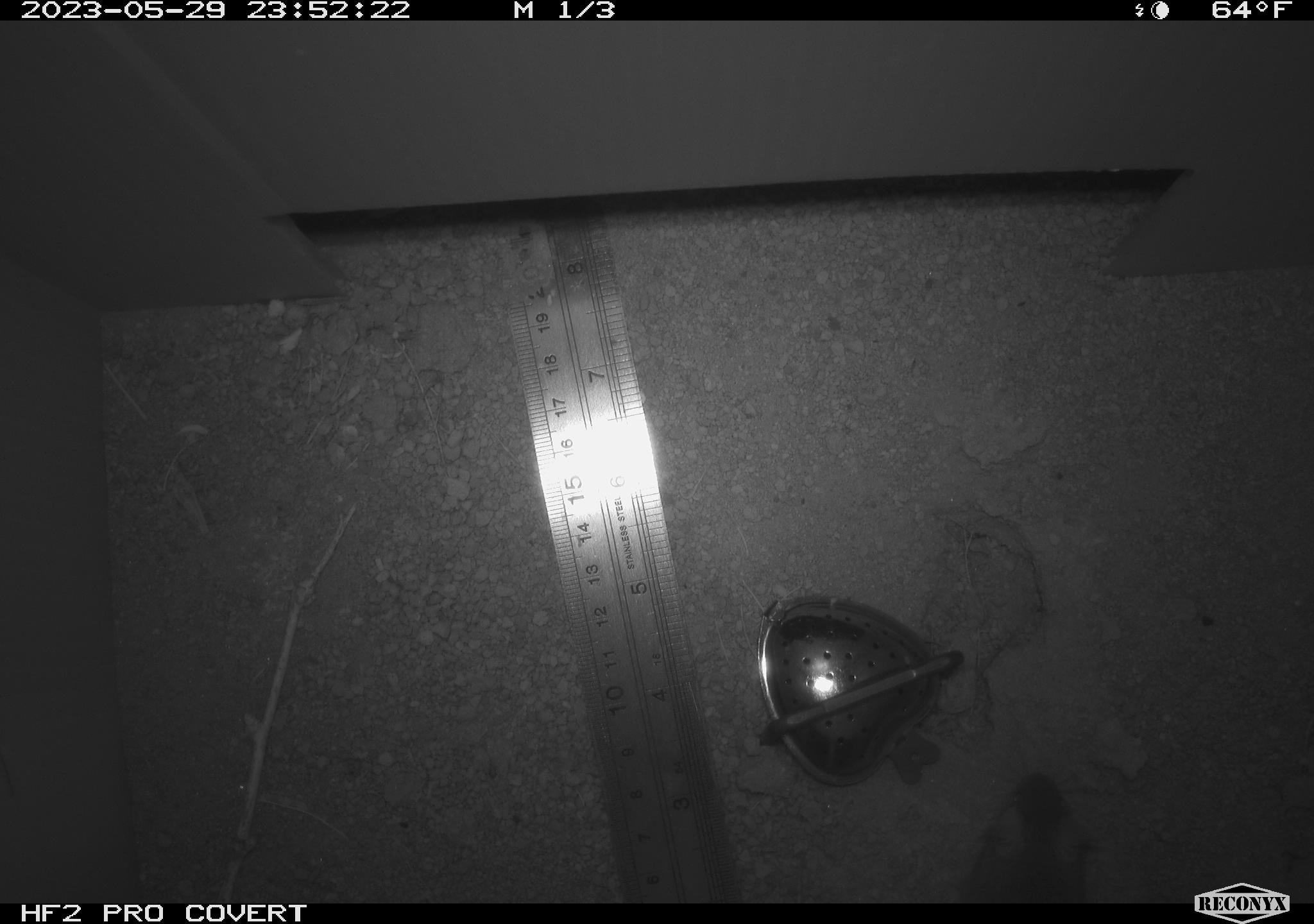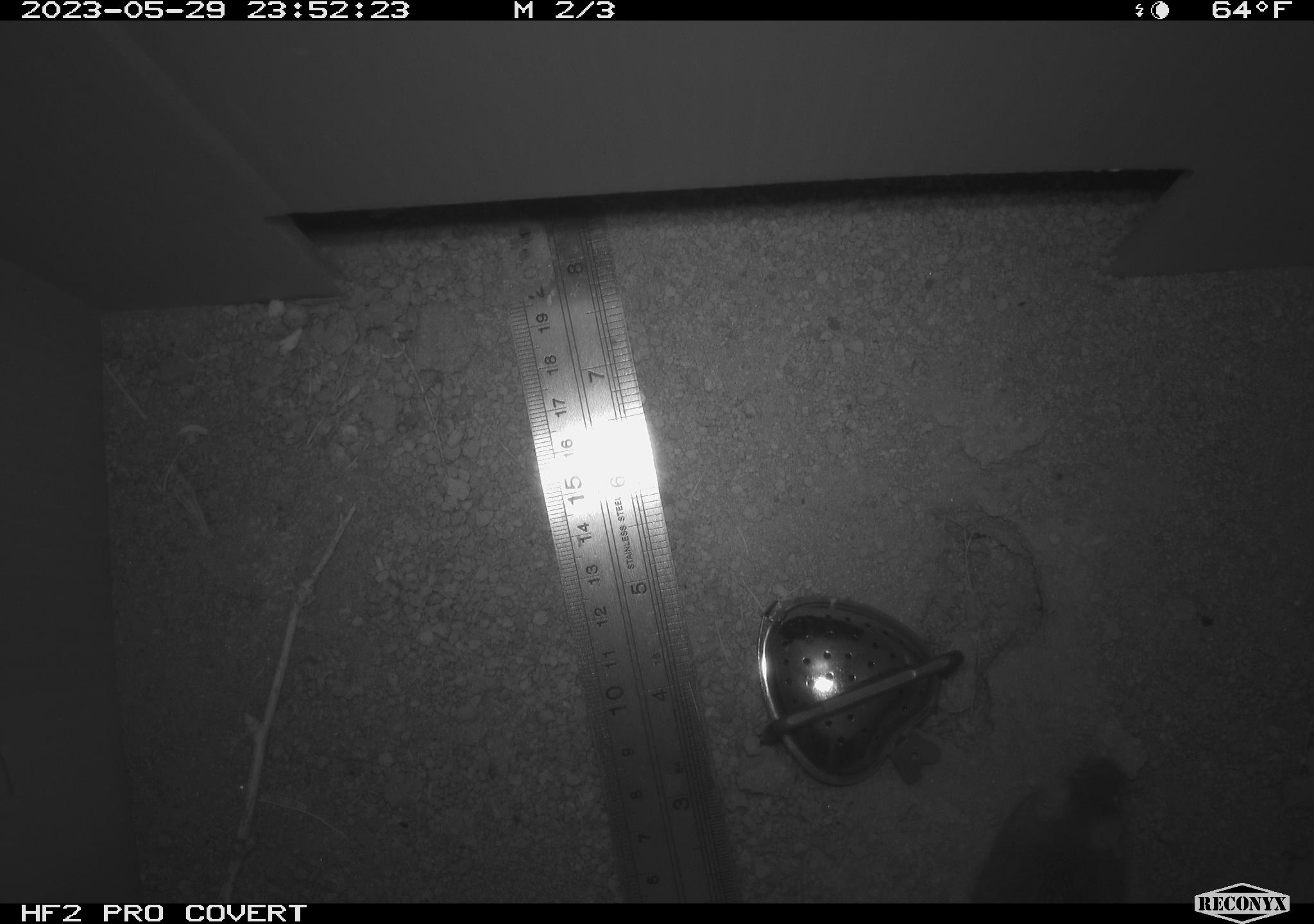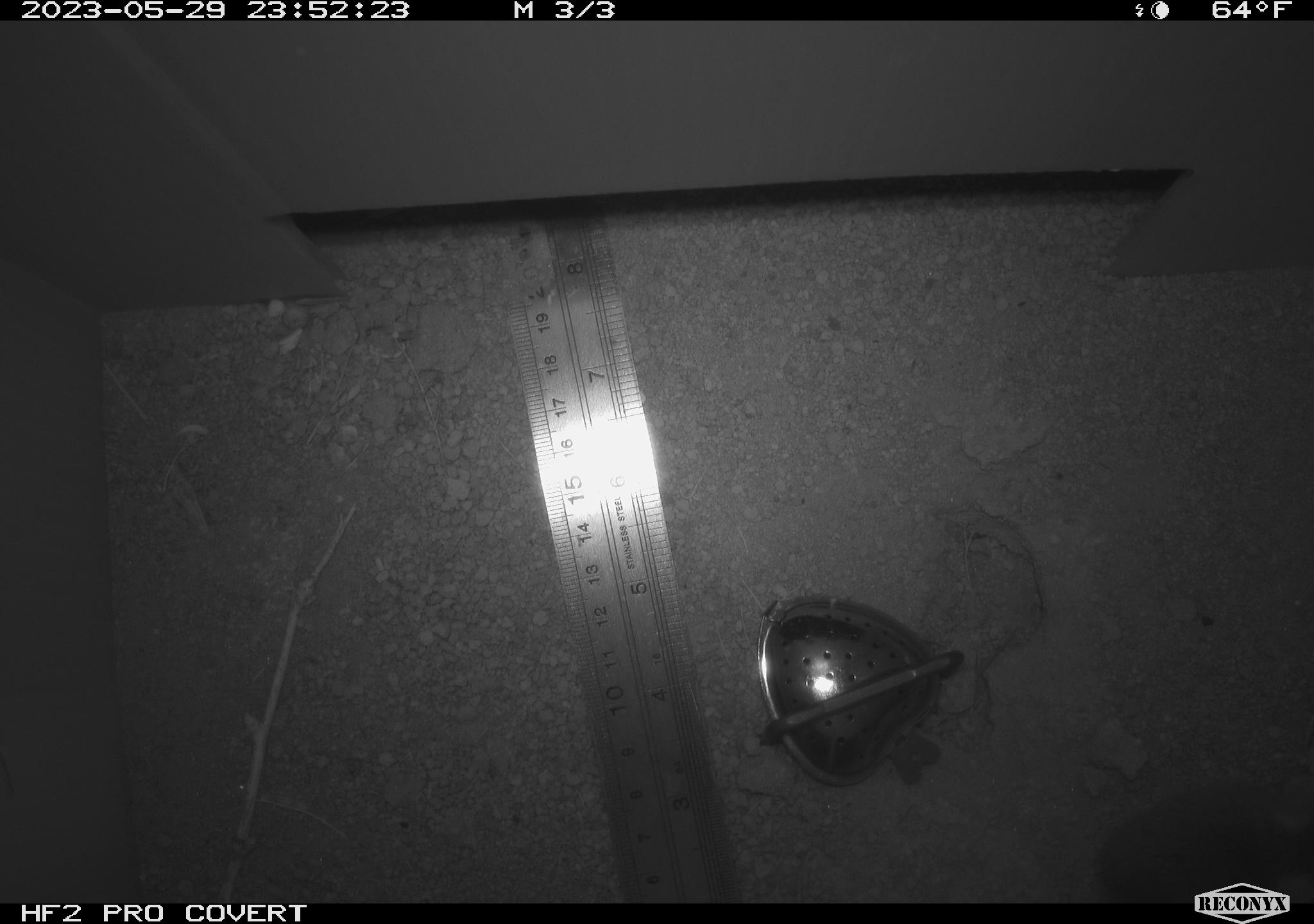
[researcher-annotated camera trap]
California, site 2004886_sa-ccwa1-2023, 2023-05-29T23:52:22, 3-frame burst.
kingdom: Animalia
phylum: Chordata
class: Mammalia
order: Rodentia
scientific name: Rodentia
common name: mouse species